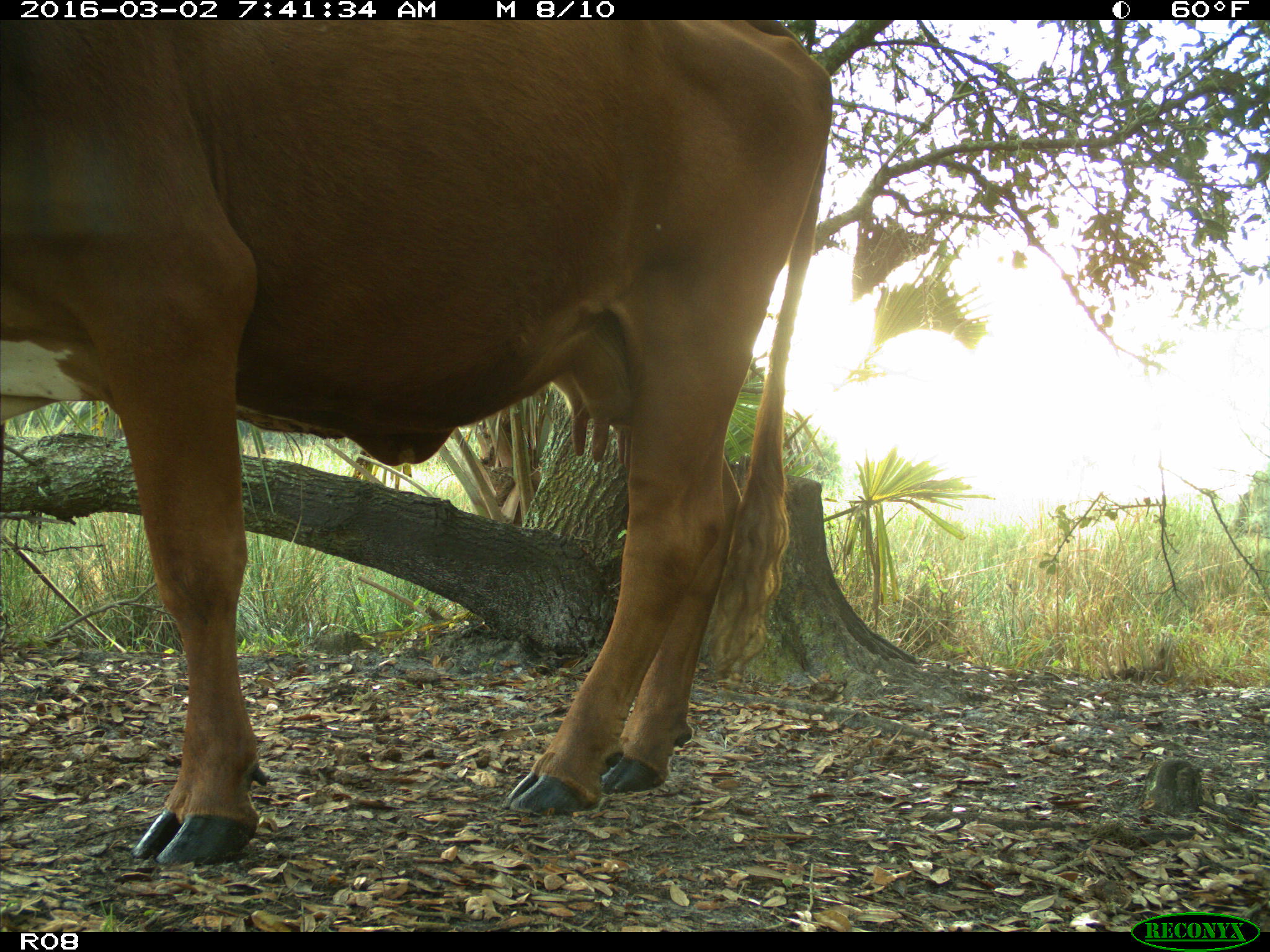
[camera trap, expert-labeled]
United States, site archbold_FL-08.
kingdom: Animalia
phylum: Chordata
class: Mammalia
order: Artiodactyla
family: Bovidae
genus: Bos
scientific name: Bos taurus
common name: domestic cow